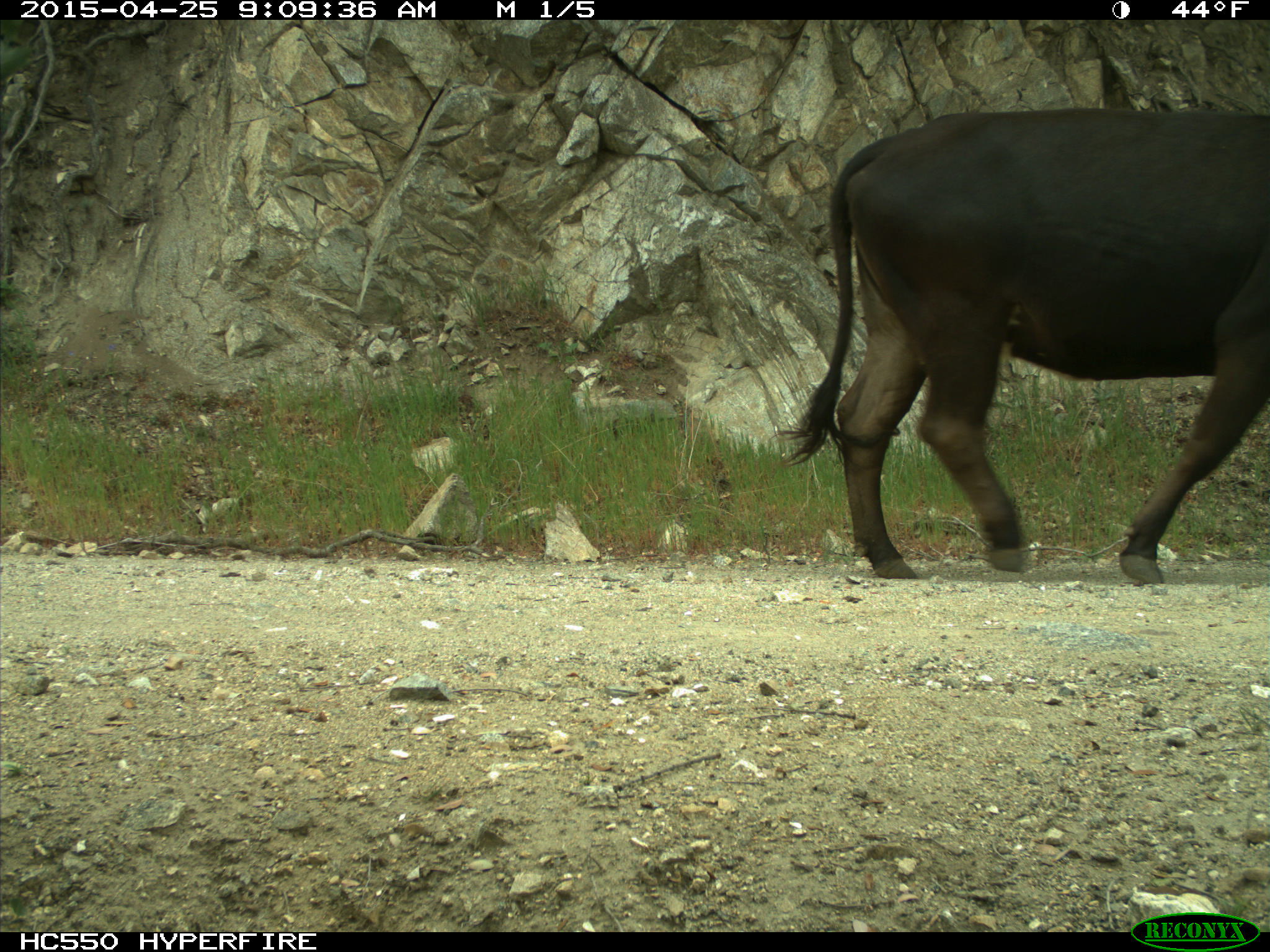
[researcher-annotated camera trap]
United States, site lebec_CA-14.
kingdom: Animalia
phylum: Chordata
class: Mammalia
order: Artiodactyla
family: Bovidae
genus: Bos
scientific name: Bos taurus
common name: domestic cow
Bos taurus (domestic cow).